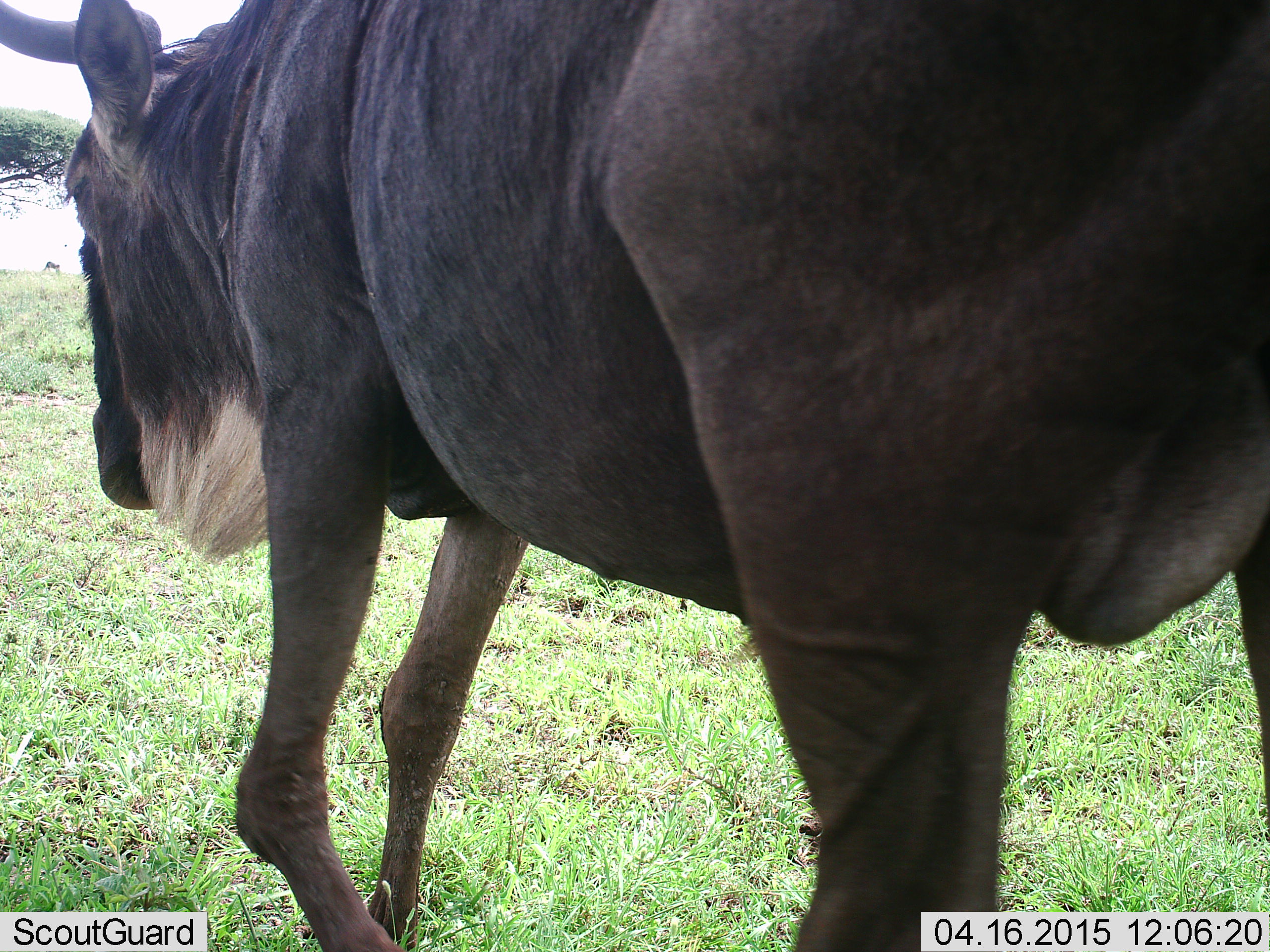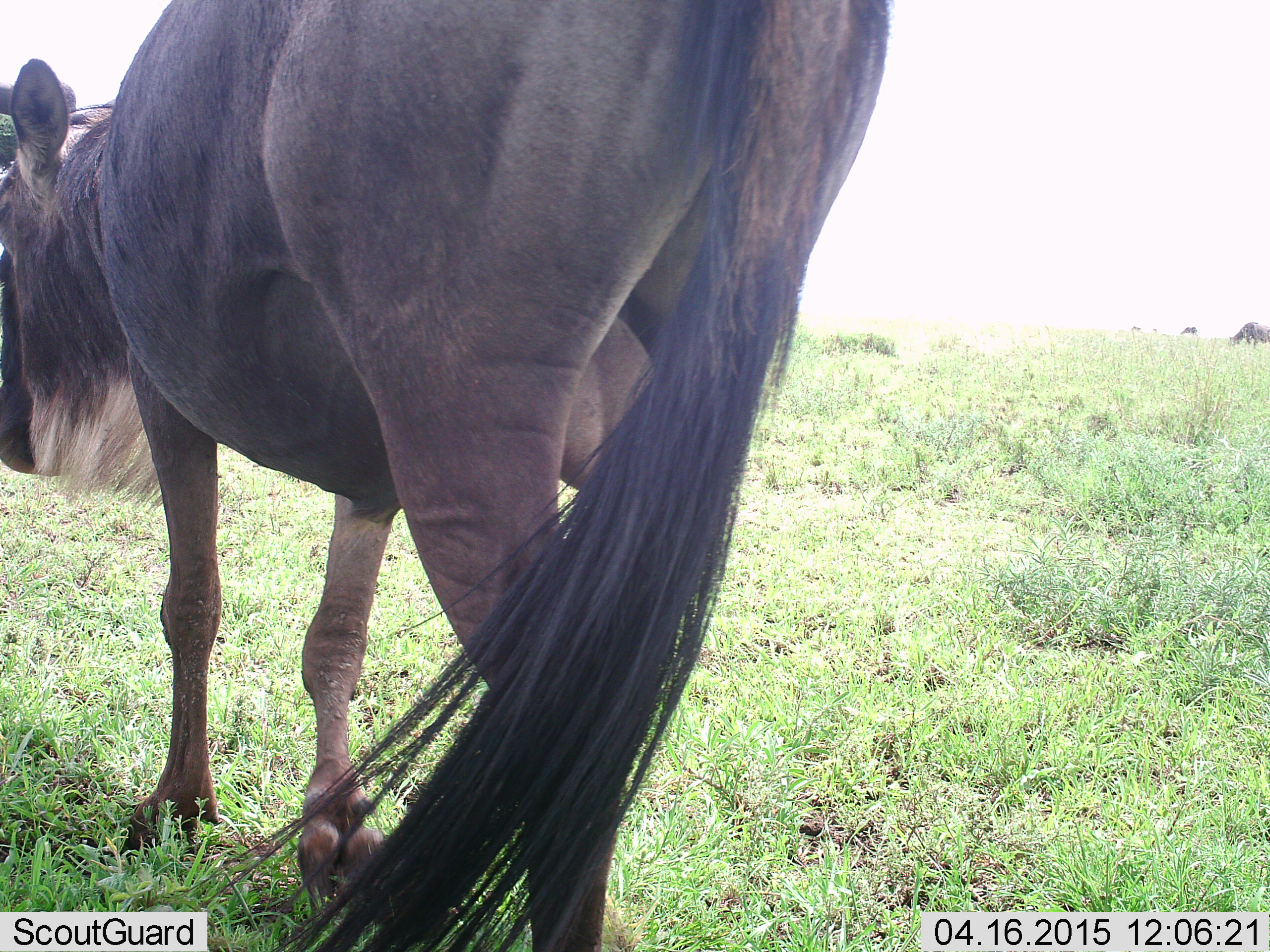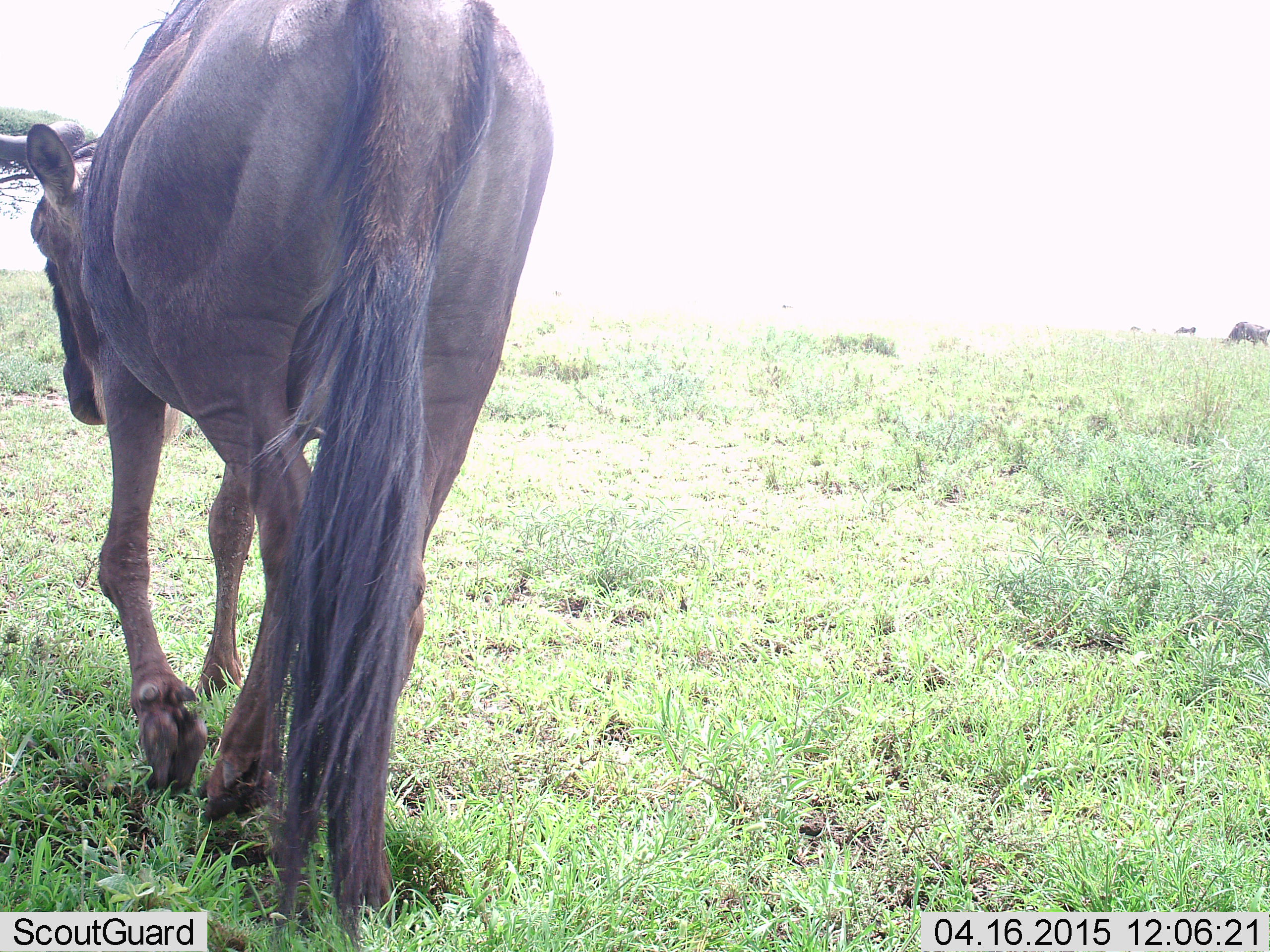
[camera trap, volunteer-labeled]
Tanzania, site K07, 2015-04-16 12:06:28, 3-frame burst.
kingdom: Animalia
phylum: Chordata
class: Mammalia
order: Artiodactyla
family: Bovidae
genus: Connochaetes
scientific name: Connochaetes taurinus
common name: blue wildebeest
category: wildebeest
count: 1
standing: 20%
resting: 0%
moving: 100%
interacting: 0%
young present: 0%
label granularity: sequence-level